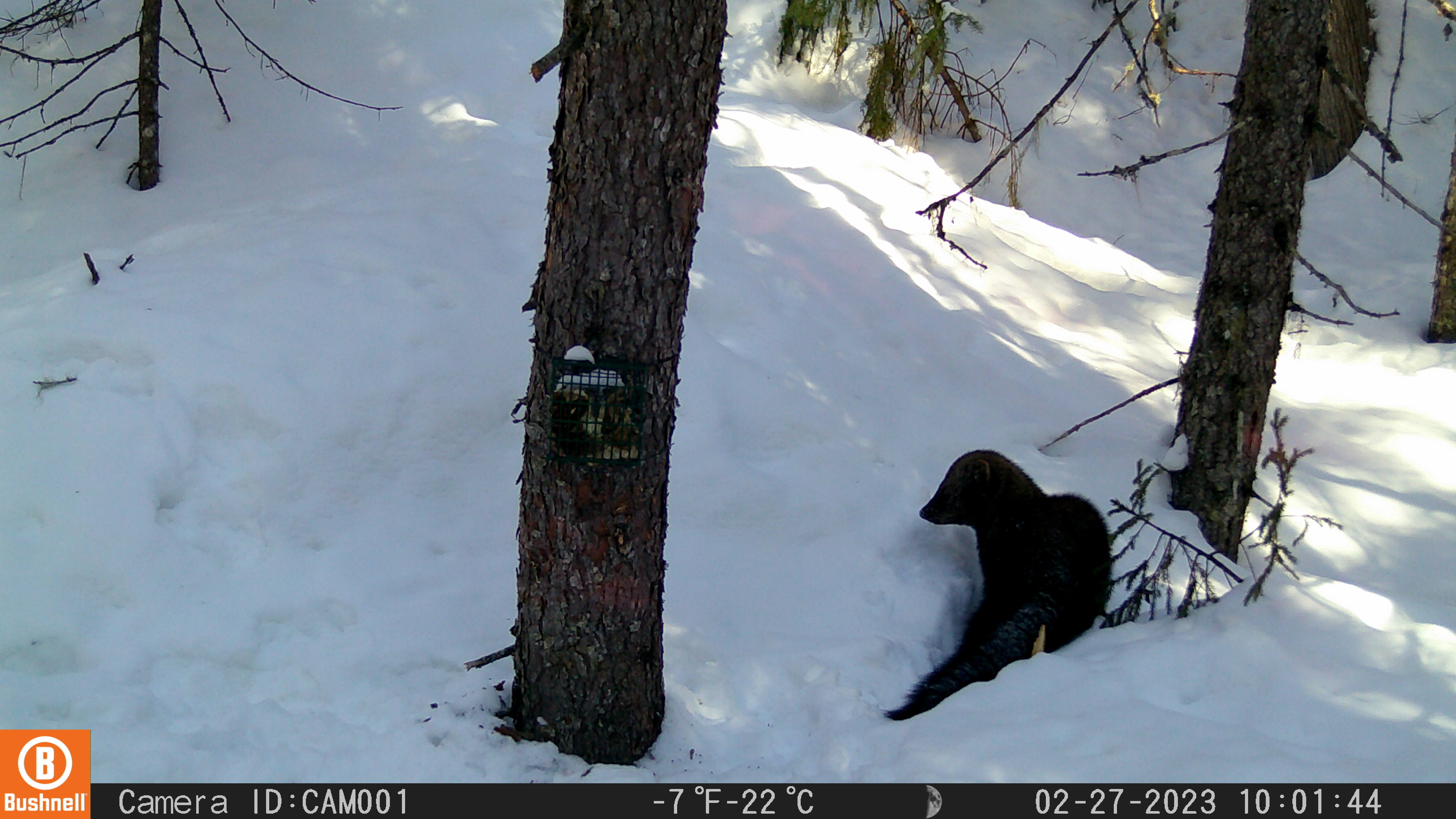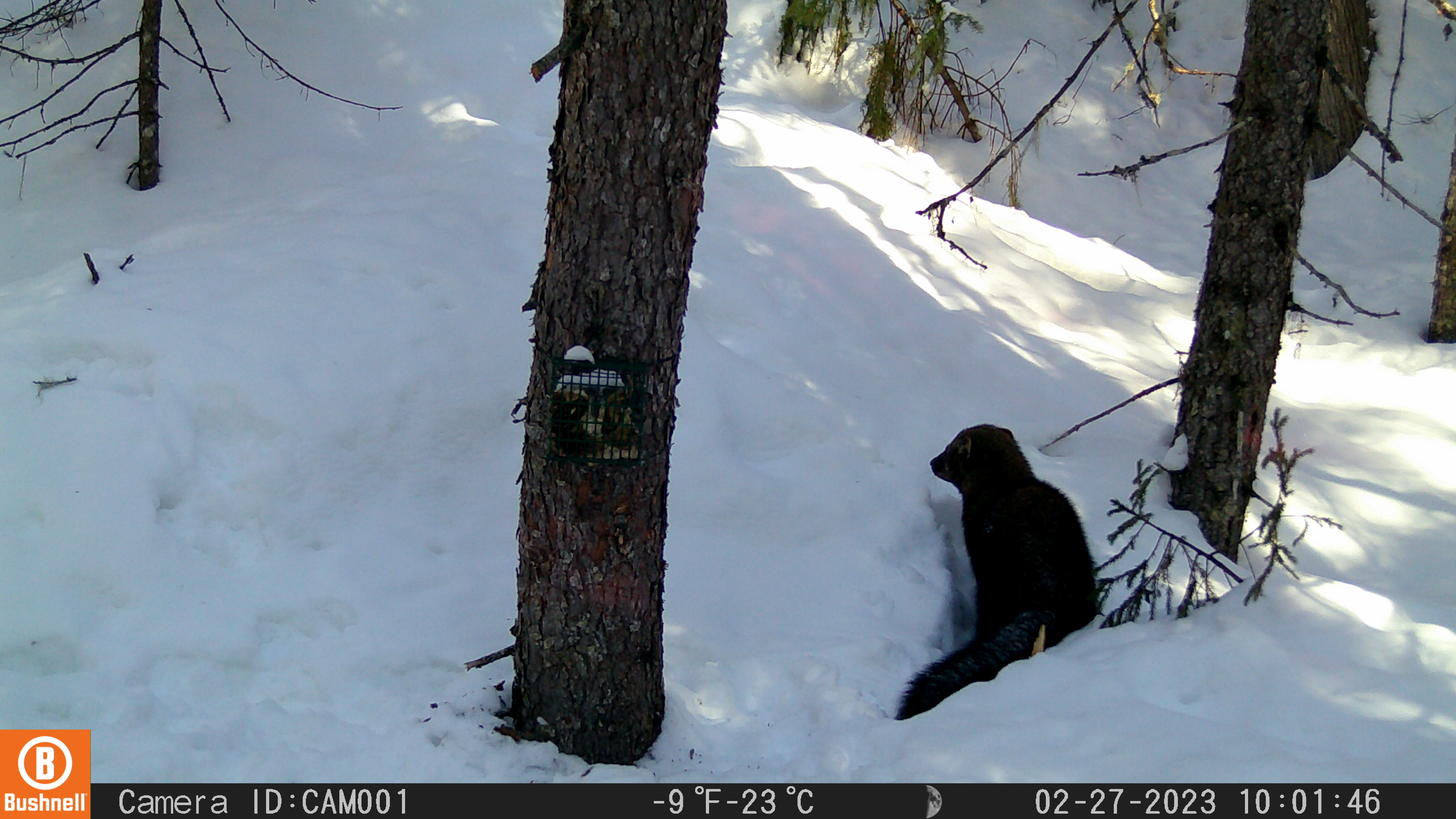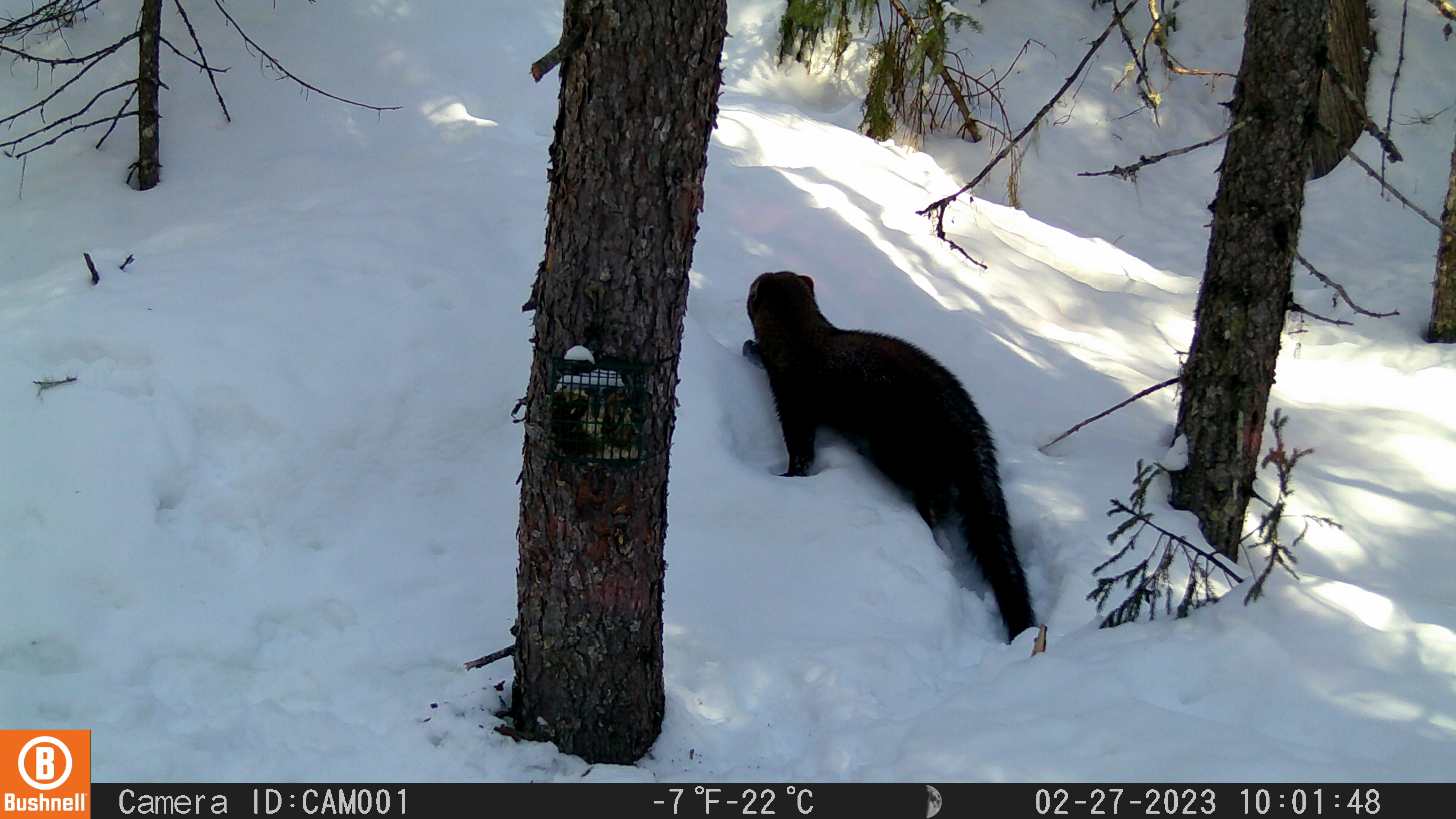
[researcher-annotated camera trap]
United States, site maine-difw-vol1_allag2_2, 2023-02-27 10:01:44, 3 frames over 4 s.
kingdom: Animalia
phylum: Chordata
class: Mammalia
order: Carnivora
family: Mustelidae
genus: Pekania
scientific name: Pekania pennanti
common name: fisher